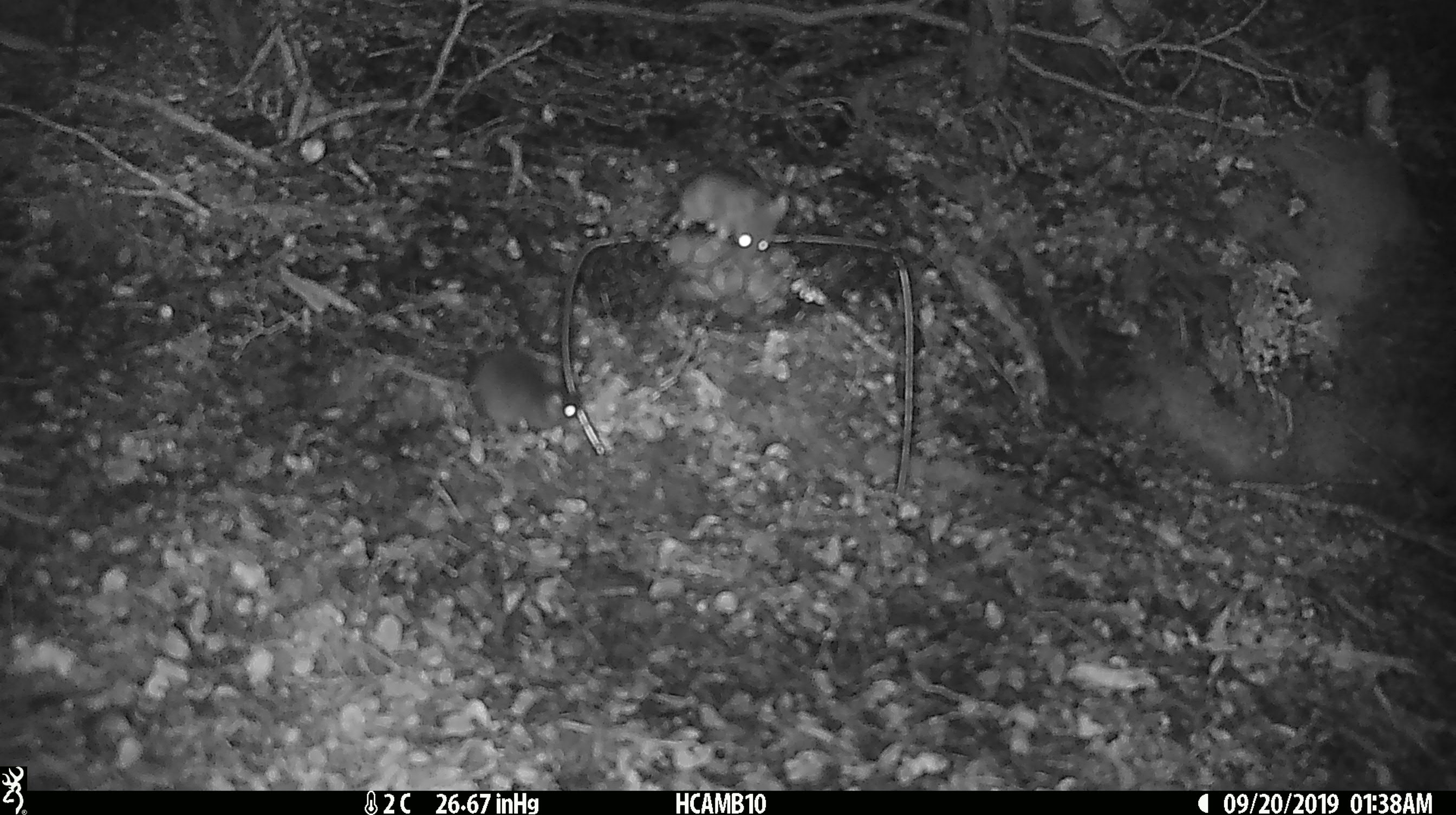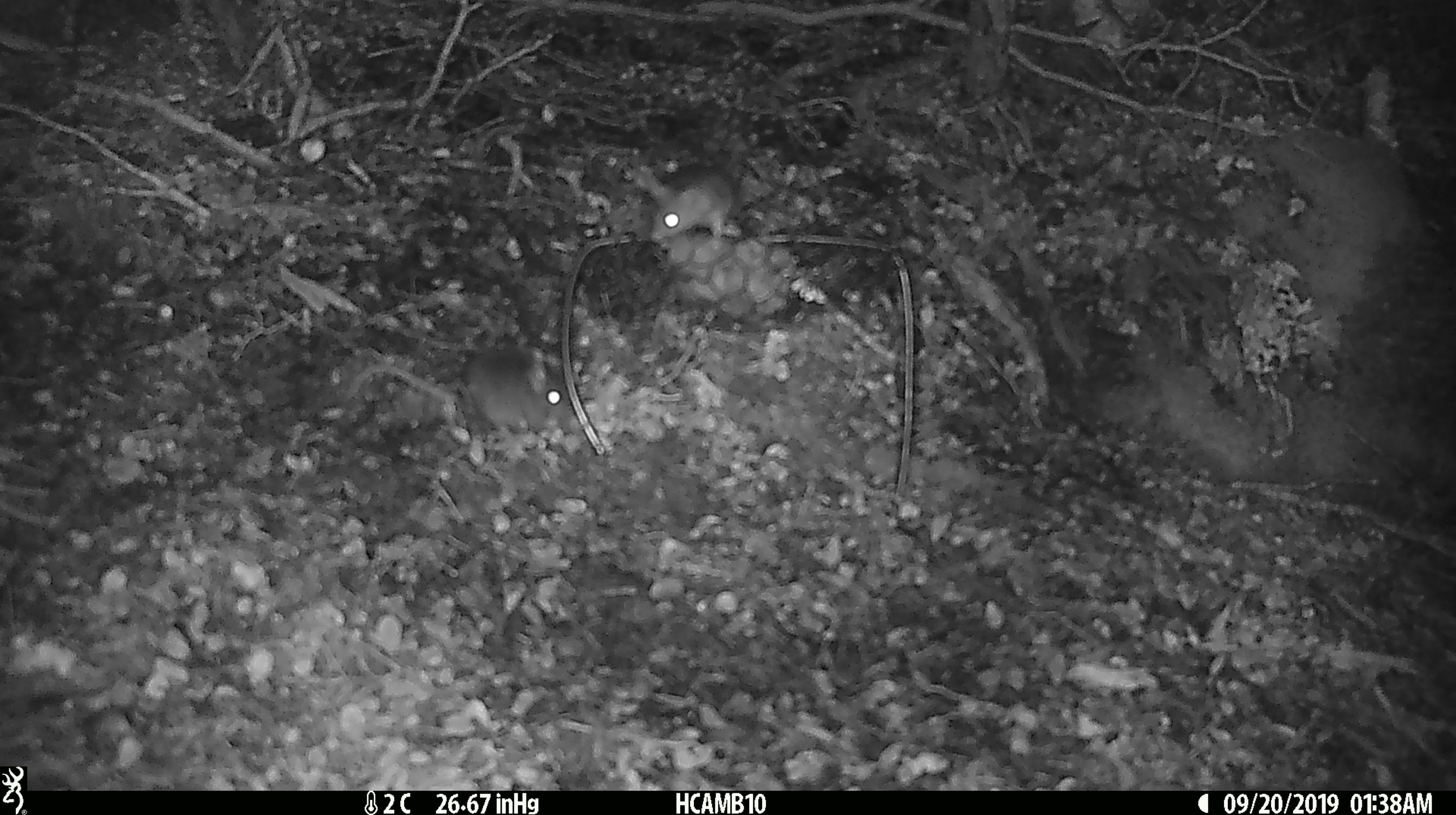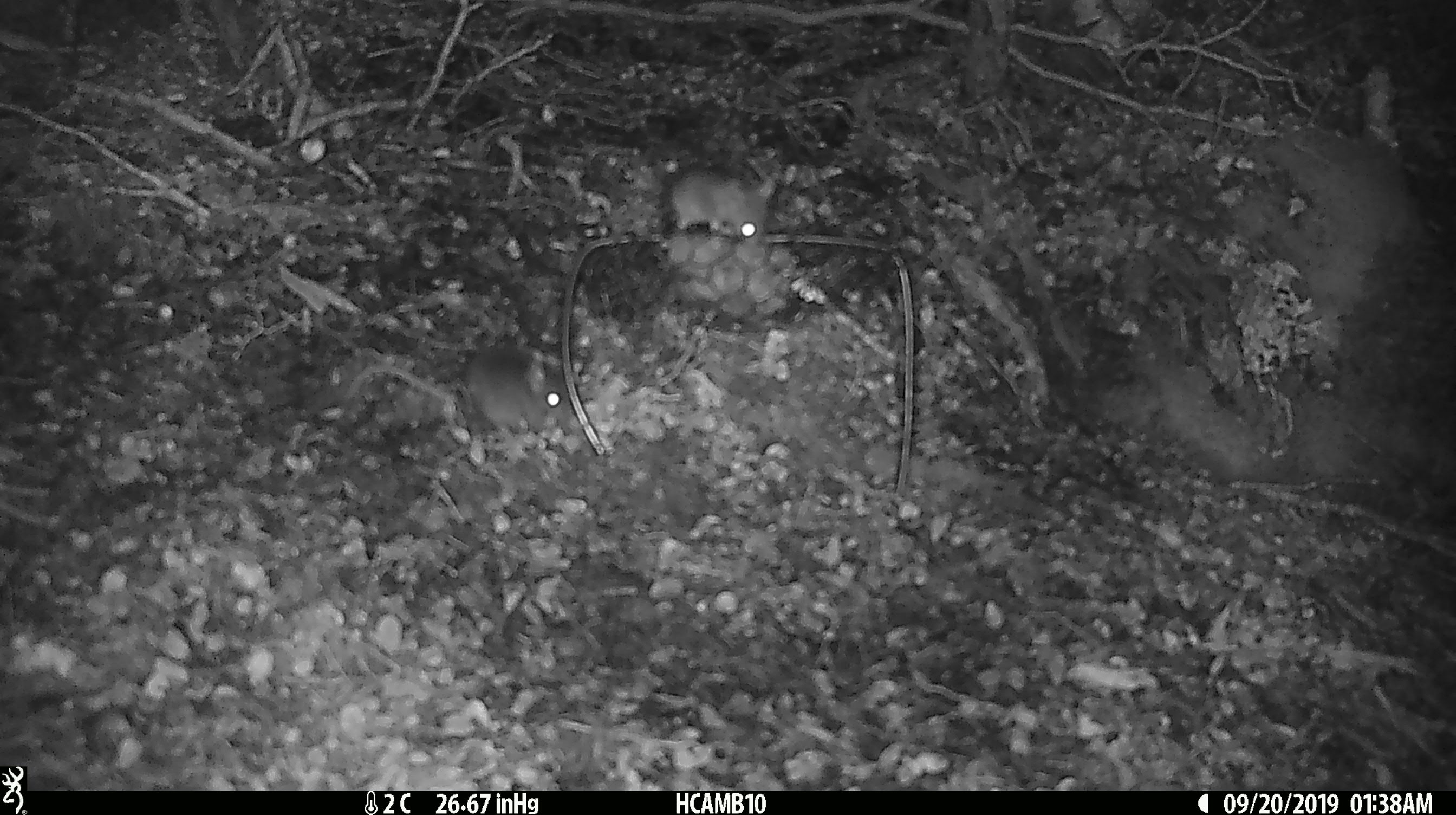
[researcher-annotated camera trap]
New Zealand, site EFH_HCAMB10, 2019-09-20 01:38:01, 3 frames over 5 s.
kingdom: Animalia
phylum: Chordata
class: Mammalia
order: Rodentia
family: Muridae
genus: Mus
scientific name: Mus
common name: mouse